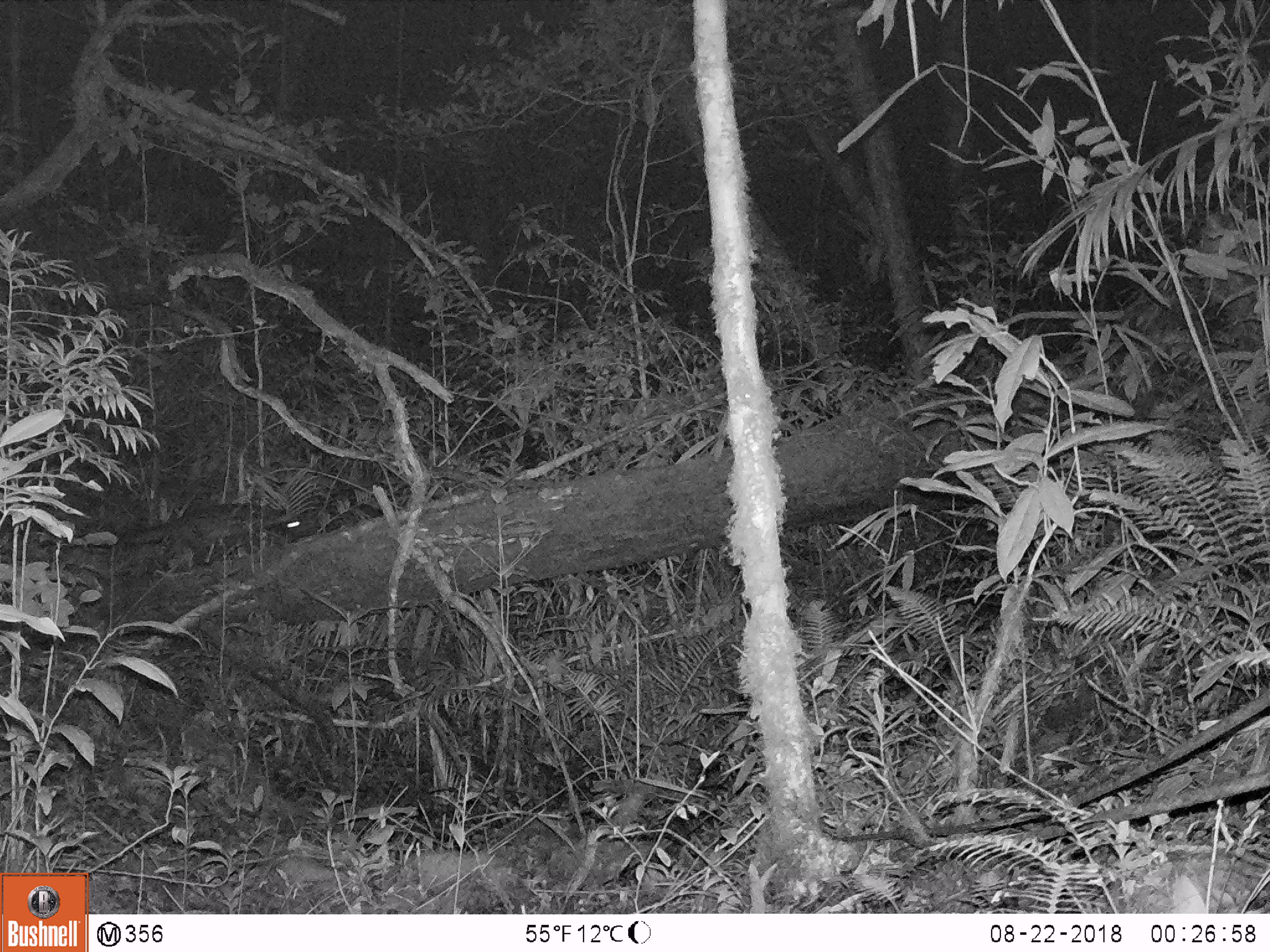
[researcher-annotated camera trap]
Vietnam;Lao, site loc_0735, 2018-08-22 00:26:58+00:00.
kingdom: Animalia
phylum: Chordata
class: Mammalia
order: Carnivora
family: Viverridae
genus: Paradoxurus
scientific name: Paradoxurus hermaphroditus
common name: common palm civet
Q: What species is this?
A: Common palm civet (Paradoxurus hermaphroditus).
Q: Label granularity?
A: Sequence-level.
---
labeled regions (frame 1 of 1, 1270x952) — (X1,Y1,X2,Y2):
common palm civet: (109,502,308,563)